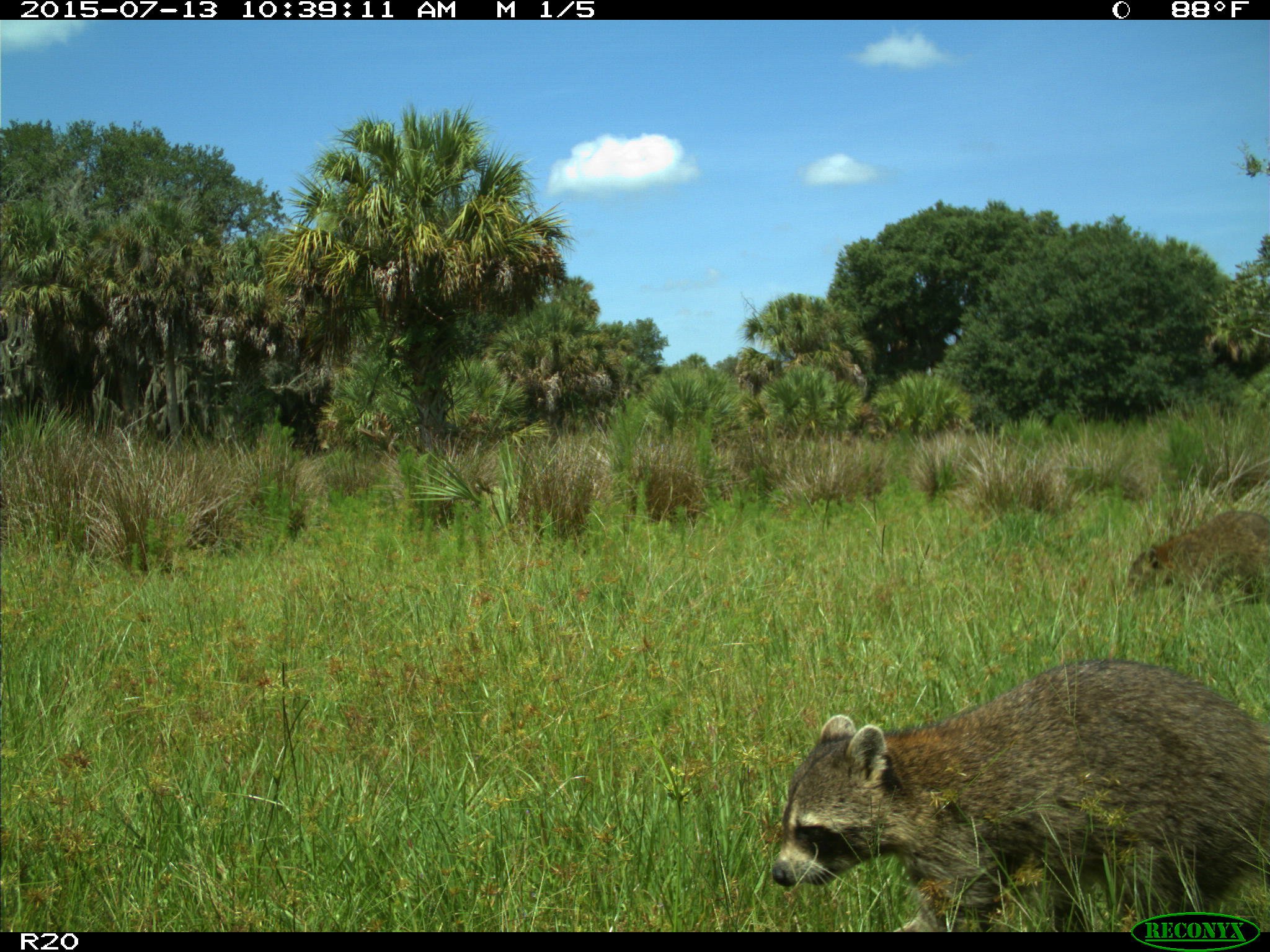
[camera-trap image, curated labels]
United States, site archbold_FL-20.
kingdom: Animalia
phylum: Chordata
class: Mammalia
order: Carnivora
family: Procyonidae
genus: Procyon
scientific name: Procyon lotor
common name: common raccoon